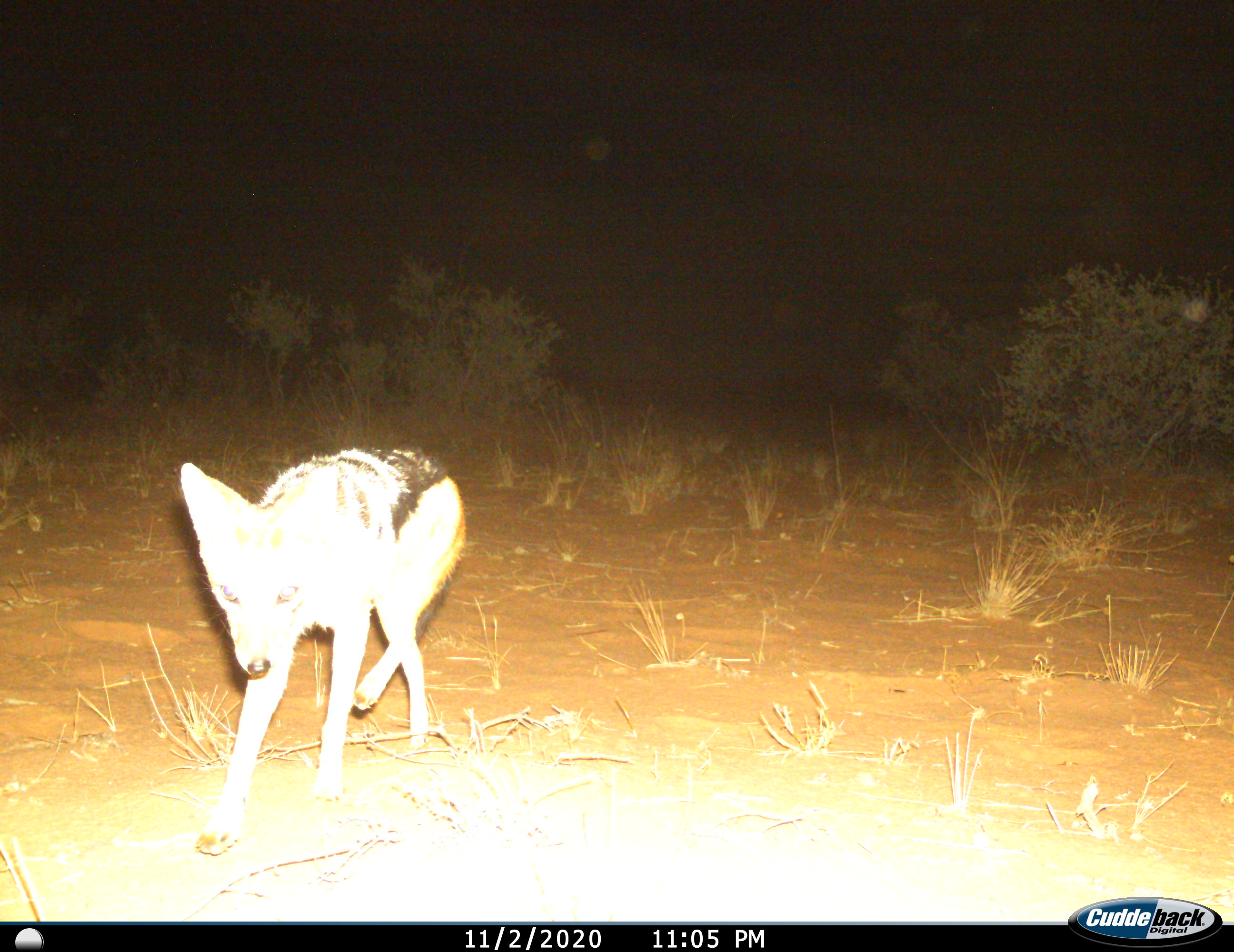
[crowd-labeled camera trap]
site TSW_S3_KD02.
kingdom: Animalia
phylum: Chordata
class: Mammalia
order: Carnivora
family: Canidae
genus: Lupulella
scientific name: Lupulella mesomelas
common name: black-backed jackal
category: jackalblackbacked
Jackalblackbacked (black-backed jackal) (Lupulella mesomelas), count 1. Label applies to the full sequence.